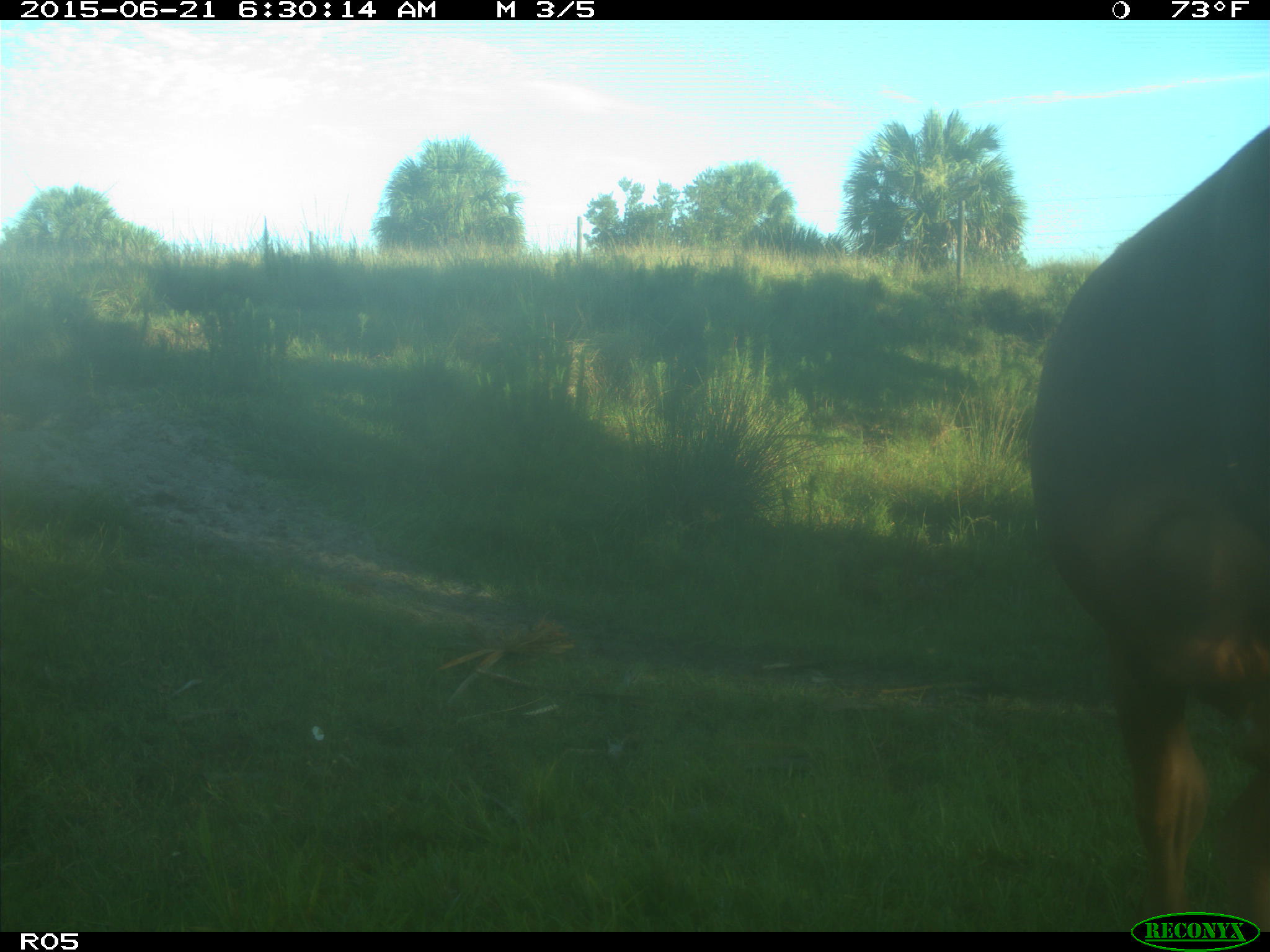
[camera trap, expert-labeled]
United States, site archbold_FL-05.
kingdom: Animalia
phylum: Chordata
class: Mammalia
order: Artiodactyla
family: Bovidae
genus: Bos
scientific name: Bos taurus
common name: domestic cow